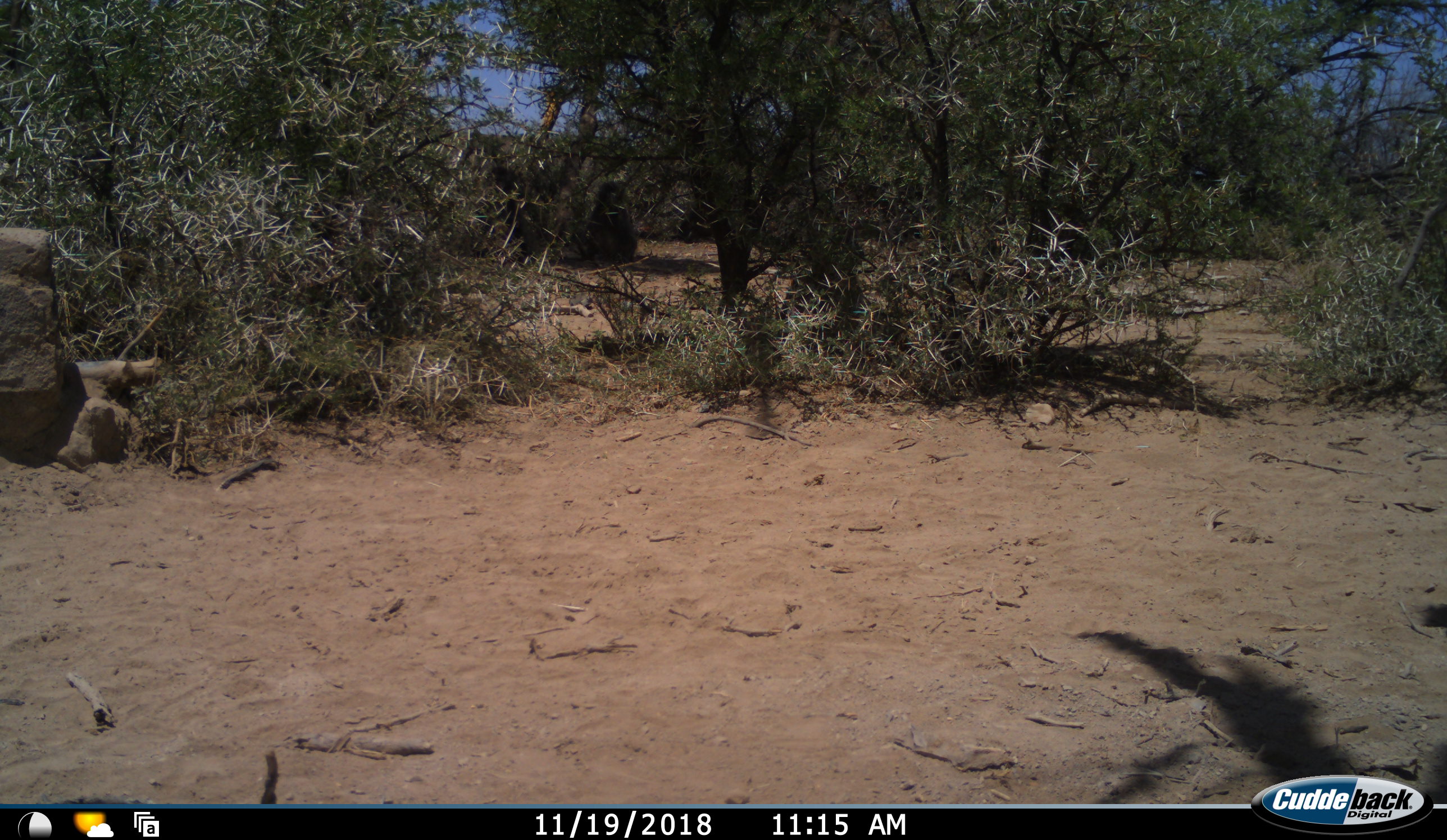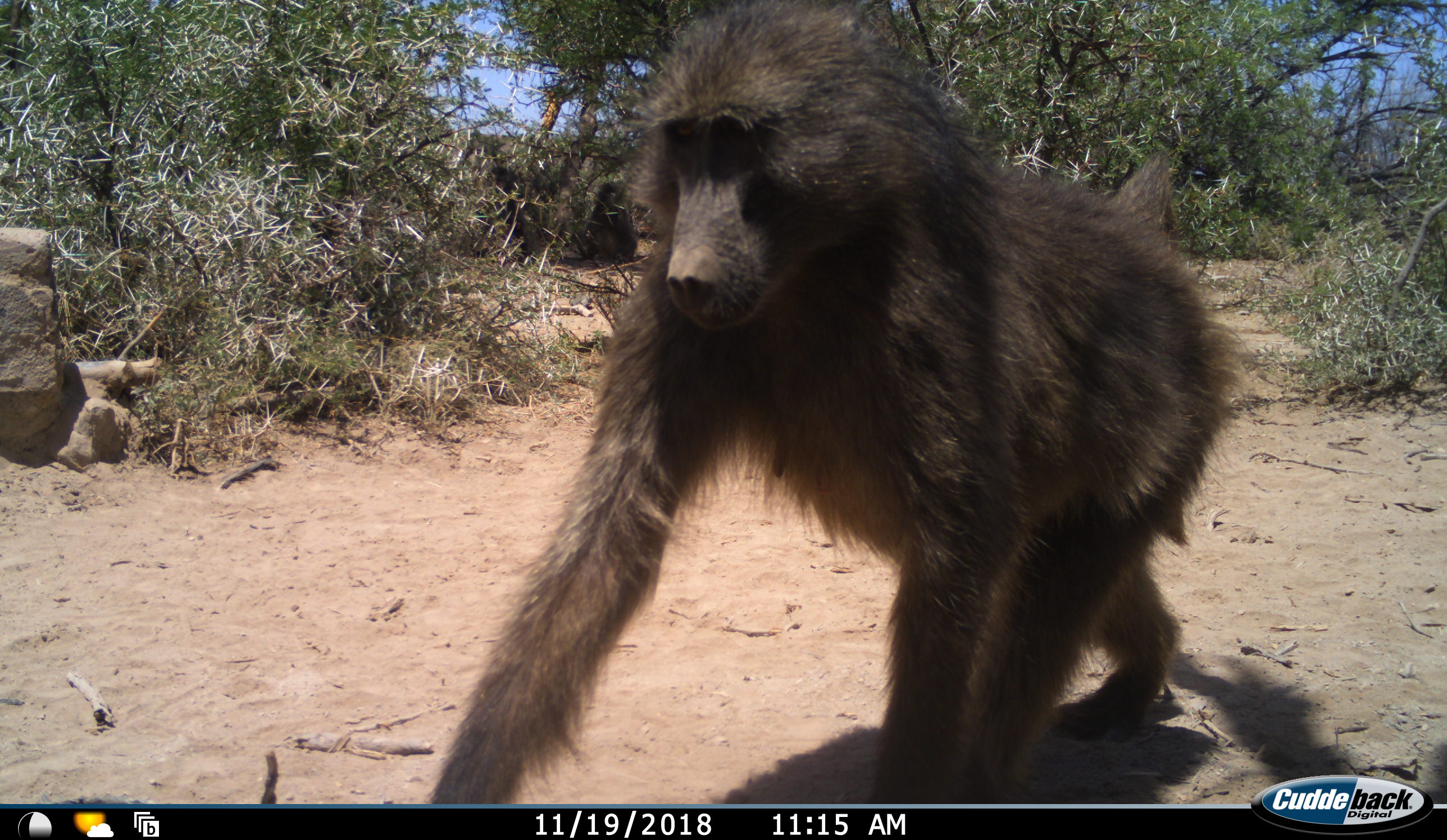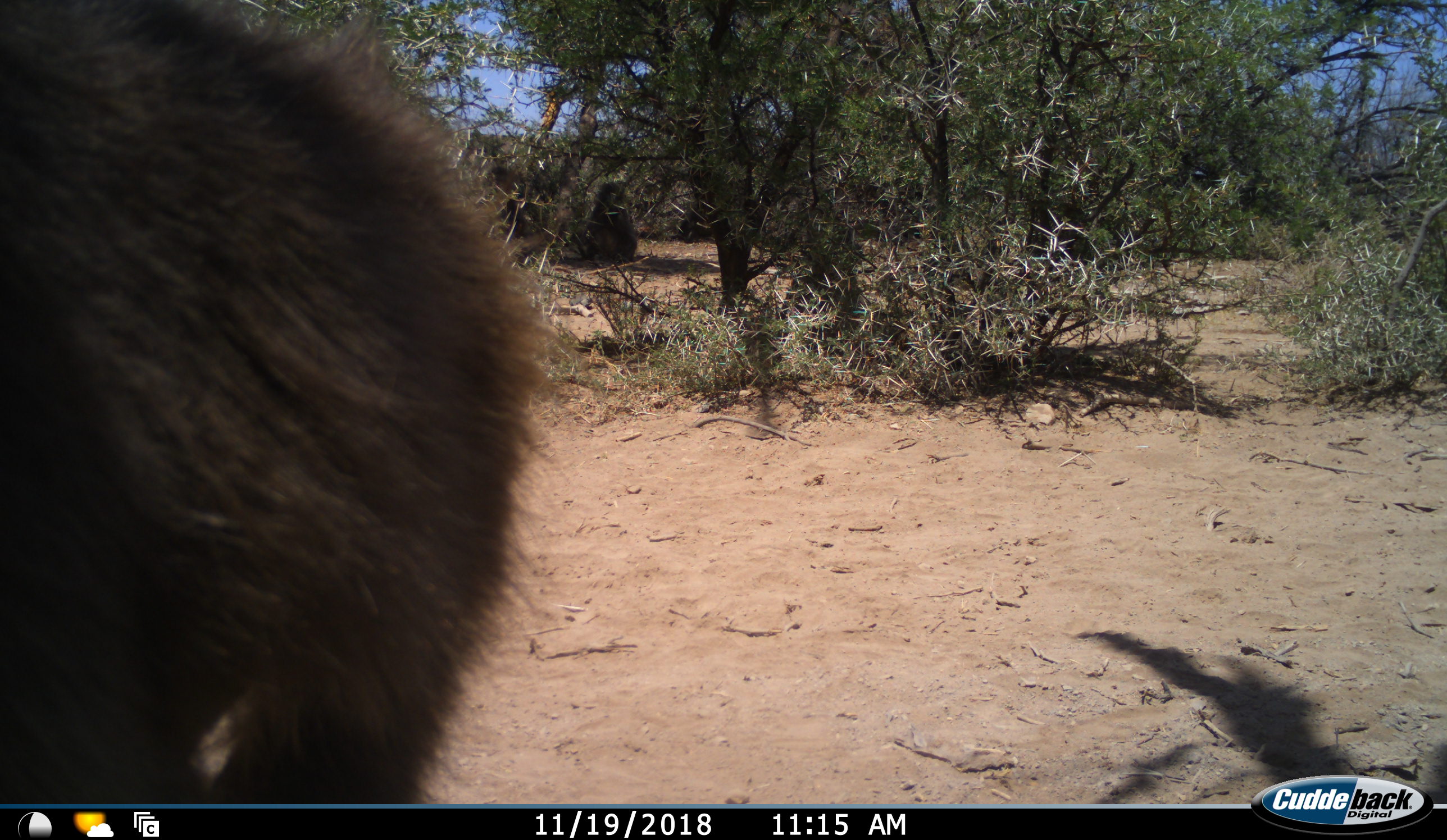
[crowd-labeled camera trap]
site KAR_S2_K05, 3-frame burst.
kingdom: Animalia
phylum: Chordata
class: Mammalia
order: Primates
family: Cercopithecidae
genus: Papio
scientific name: Papio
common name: baboon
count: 1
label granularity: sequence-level